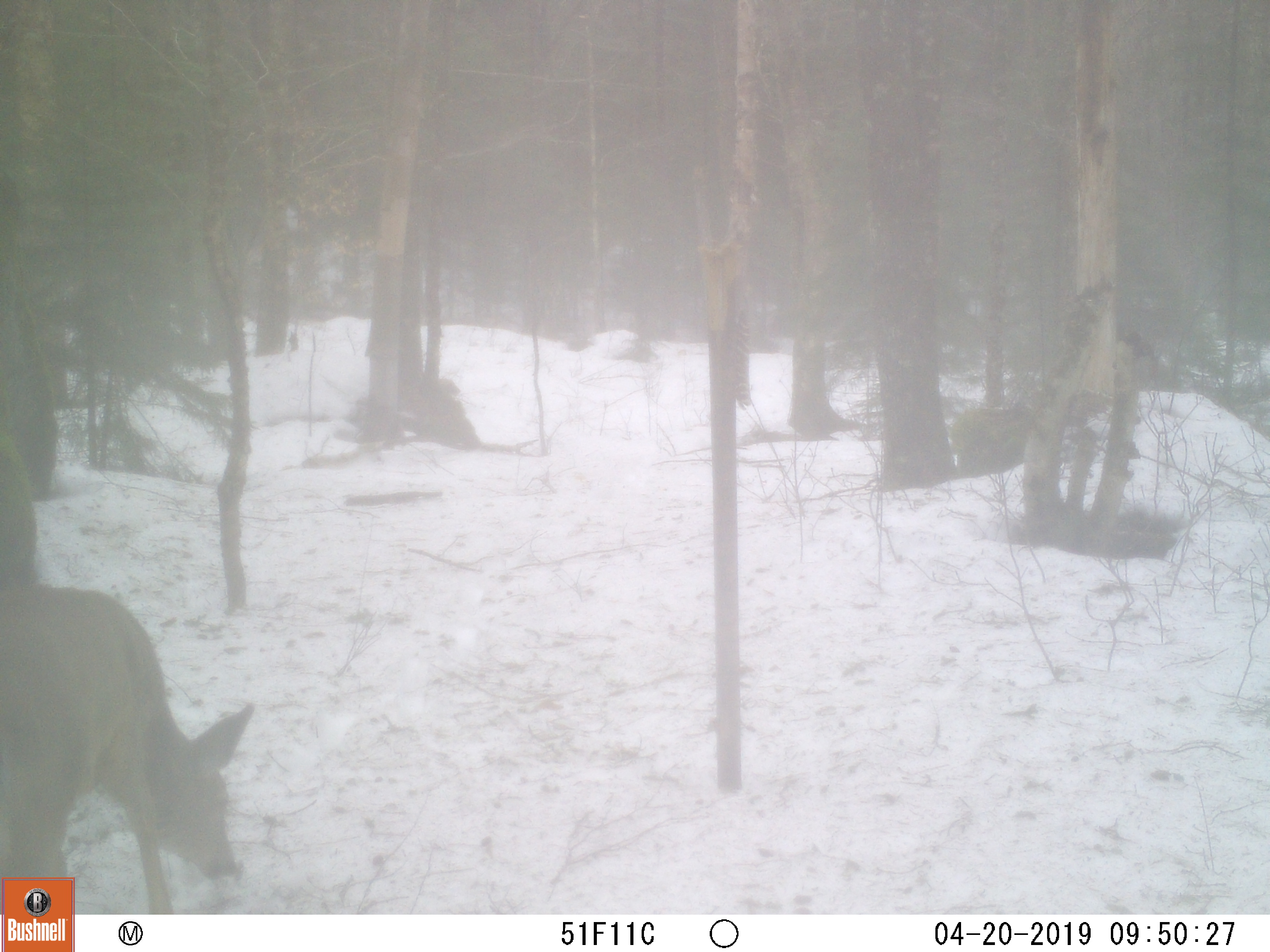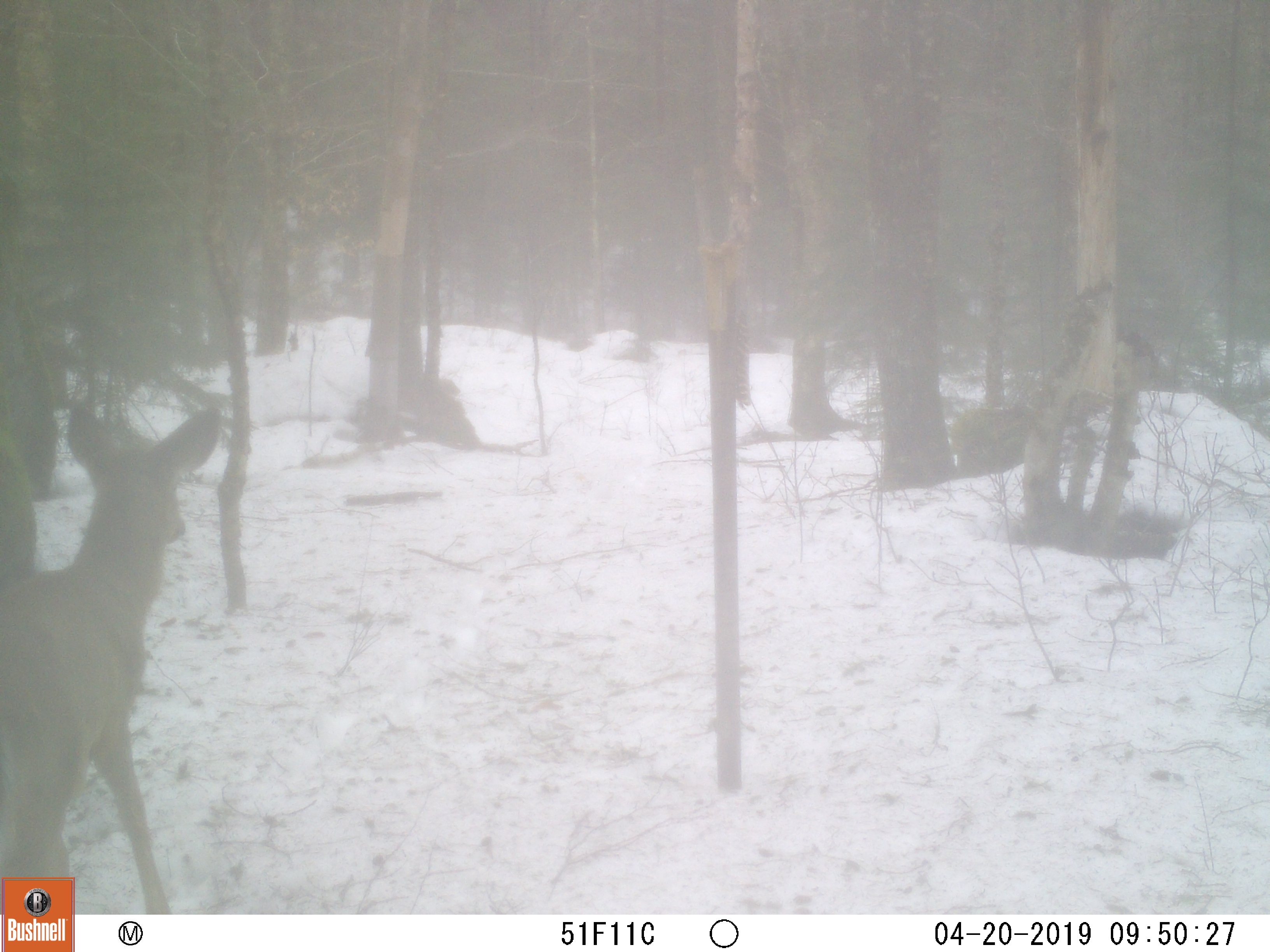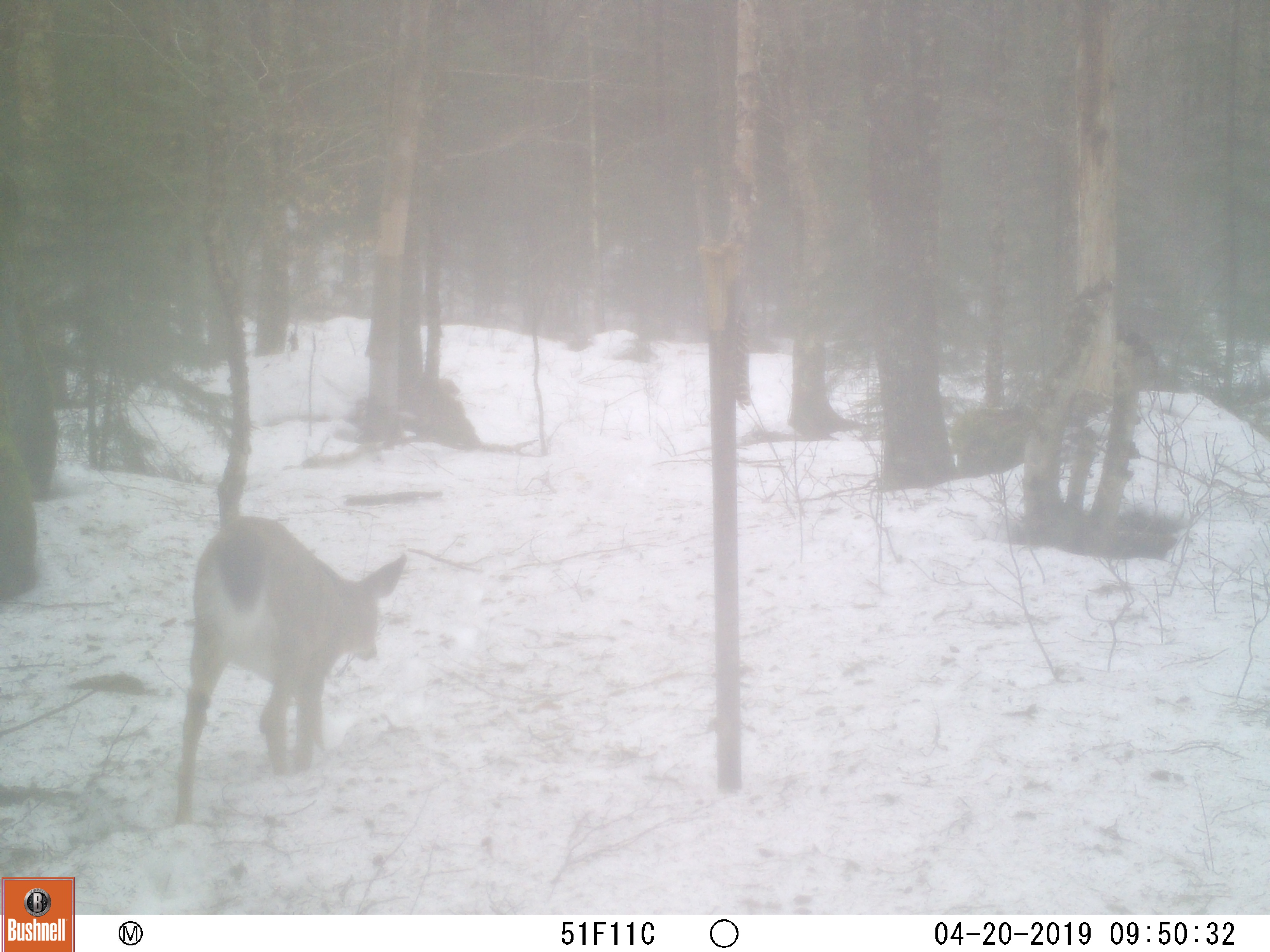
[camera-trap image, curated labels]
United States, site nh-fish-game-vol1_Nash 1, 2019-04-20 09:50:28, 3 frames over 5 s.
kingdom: Animalia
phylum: Chordata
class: Mammalia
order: Artiodactyla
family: Cervidae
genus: Odocoileus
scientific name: Odocoileus virginianus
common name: white-tailed deer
White-tailed deer (Odocoileus virginianus).